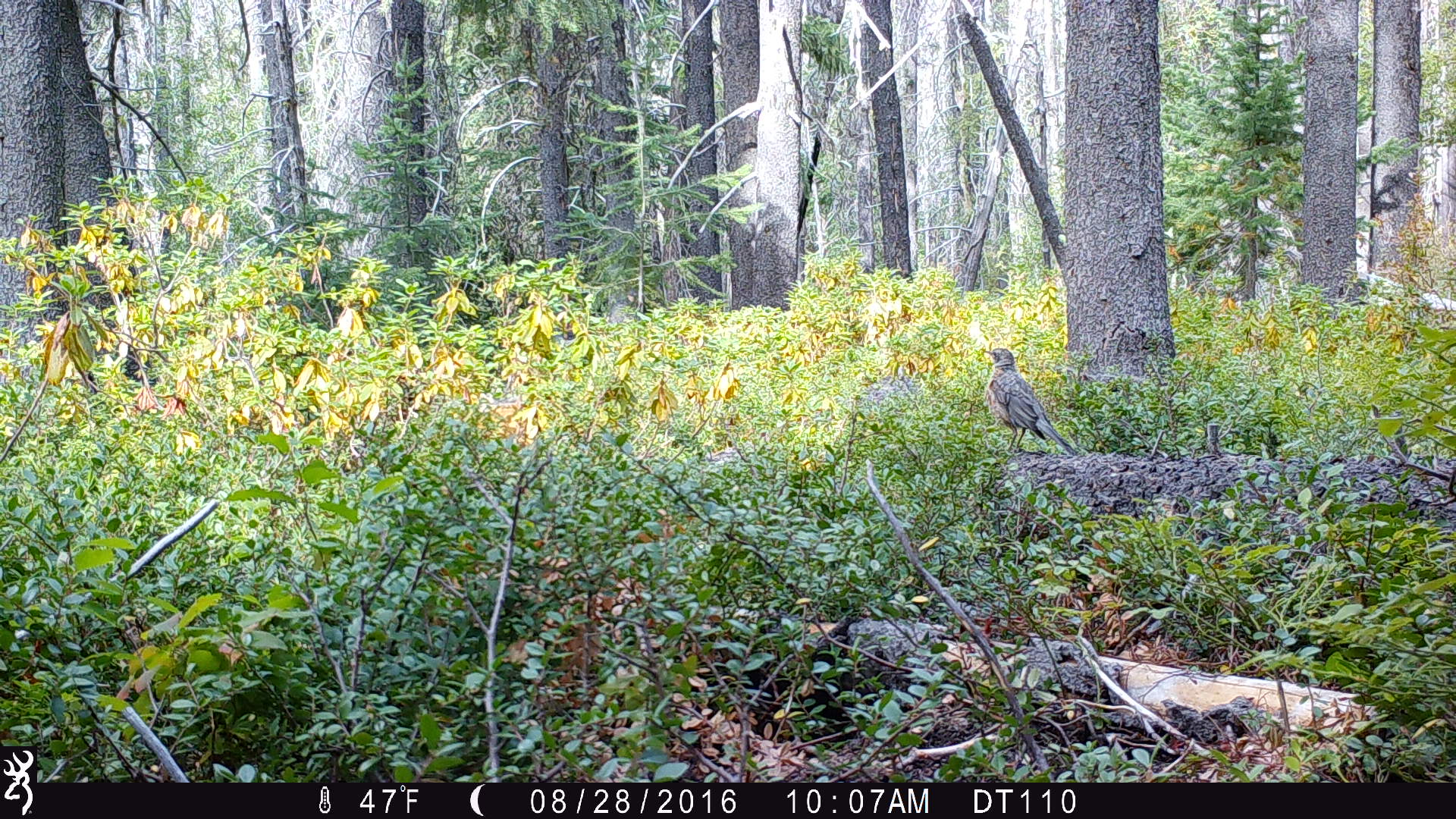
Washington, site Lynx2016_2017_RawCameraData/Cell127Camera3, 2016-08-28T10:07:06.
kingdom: Animalia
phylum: Chordata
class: Aves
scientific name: Aves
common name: birds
Aves (birds). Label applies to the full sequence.